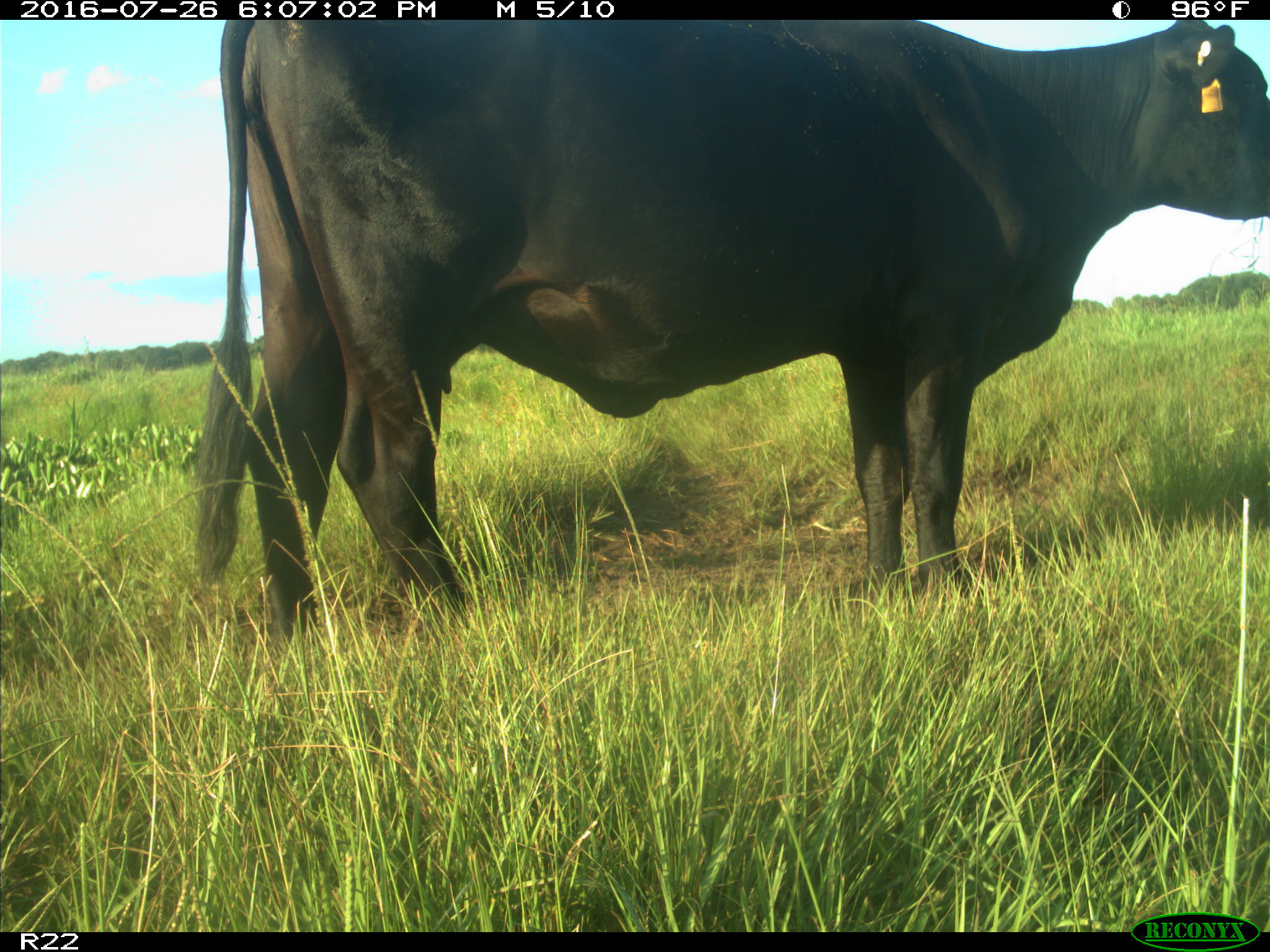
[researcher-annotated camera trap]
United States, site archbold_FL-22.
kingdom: Animalia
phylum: Chordata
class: Mammalia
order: Artiodactyla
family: Bovidae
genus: Bos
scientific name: Bos taurus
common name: domestic cow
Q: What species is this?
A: Bos taurus (domestic cow).